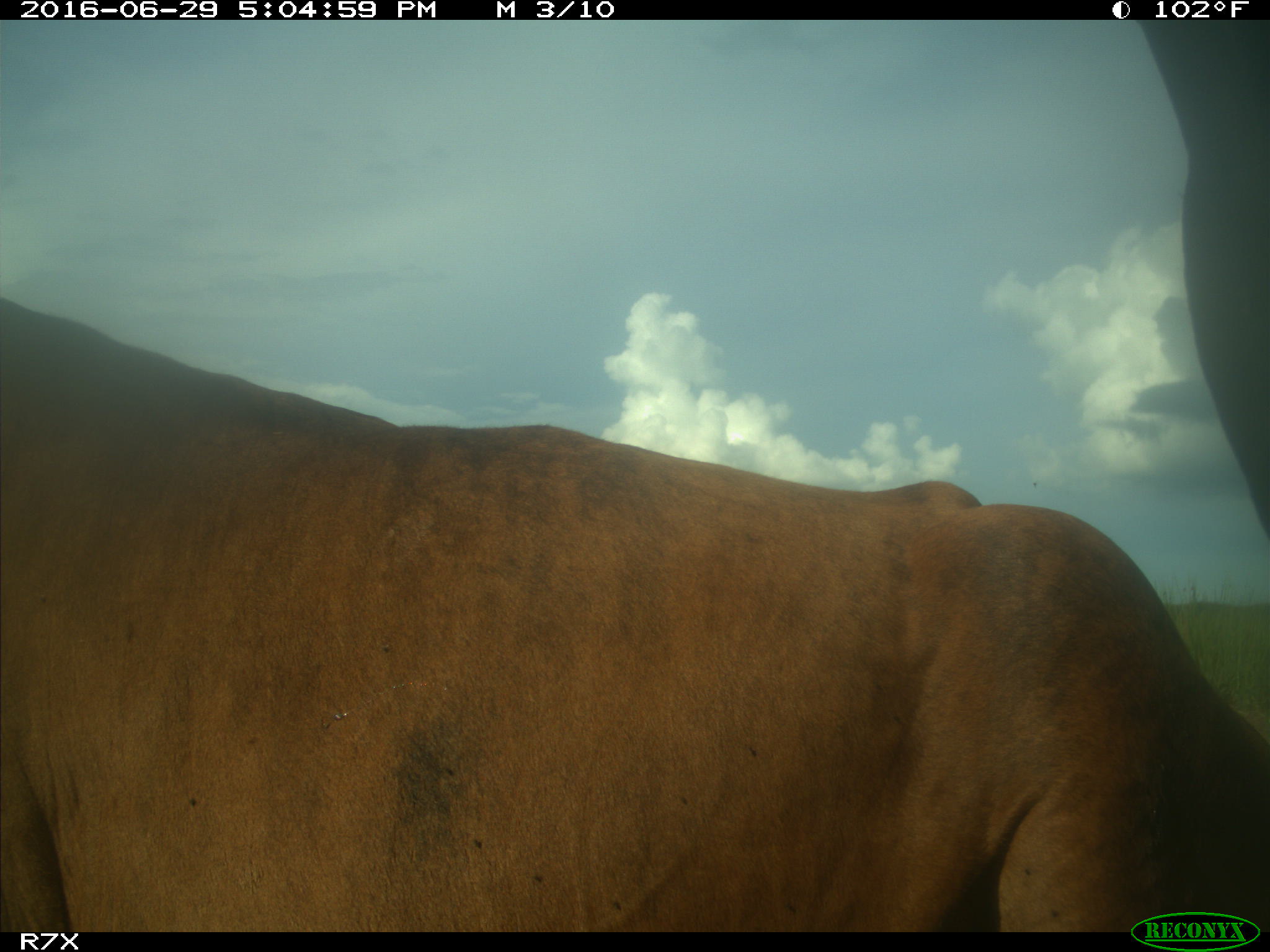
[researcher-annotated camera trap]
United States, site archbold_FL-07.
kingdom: Animalia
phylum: Chordata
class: Mammalia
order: Artiodactyla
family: Bovidae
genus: Bos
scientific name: Bos taurus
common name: domestic cow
Bos taurus (domestic cow).